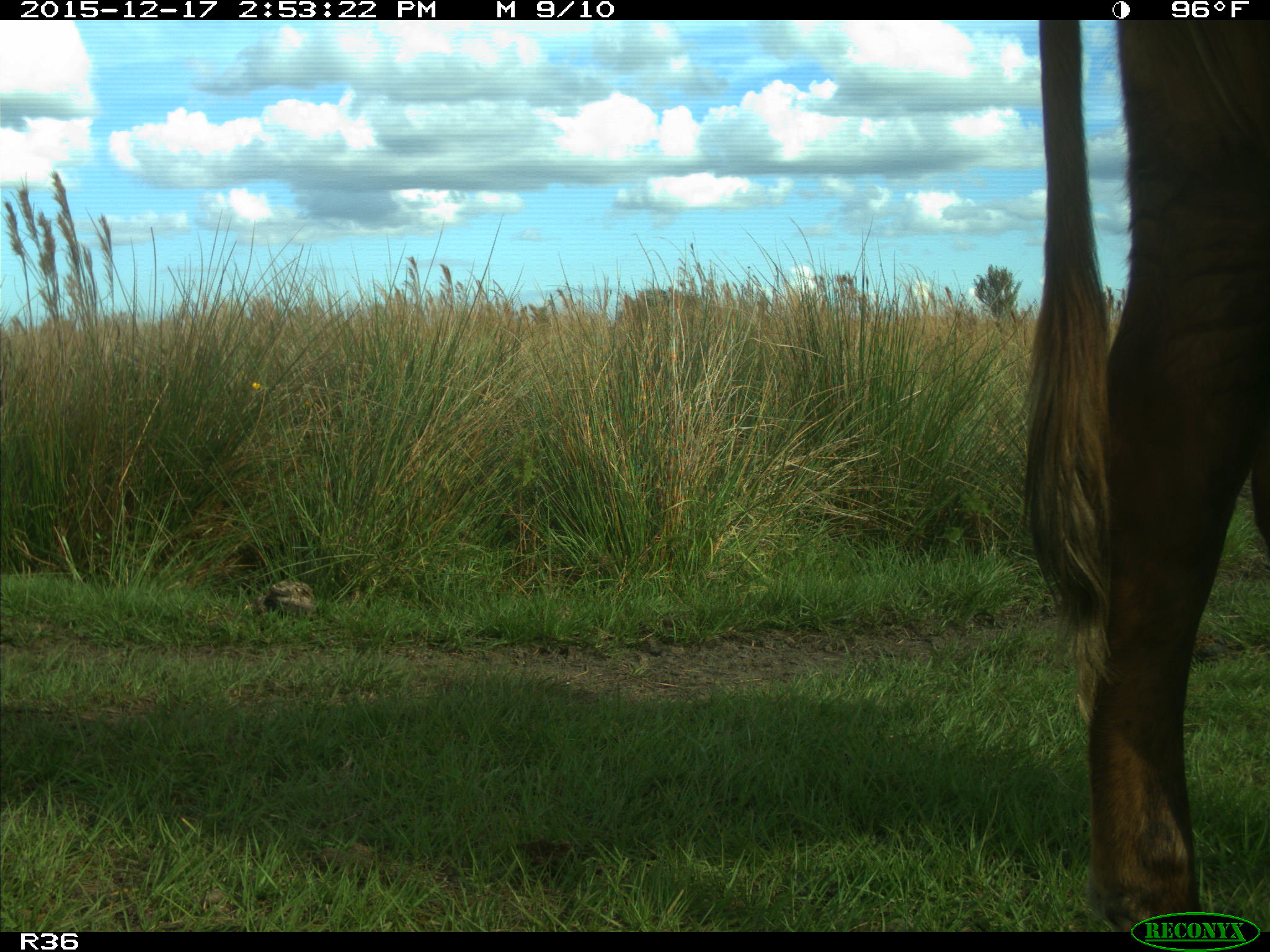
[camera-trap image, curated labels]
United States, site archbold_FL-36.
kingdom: Animalia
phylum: Chordata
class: Mammalia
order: Artiodactyla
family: Bovidae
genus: Bos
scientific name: Bos taurus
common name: domestic cow